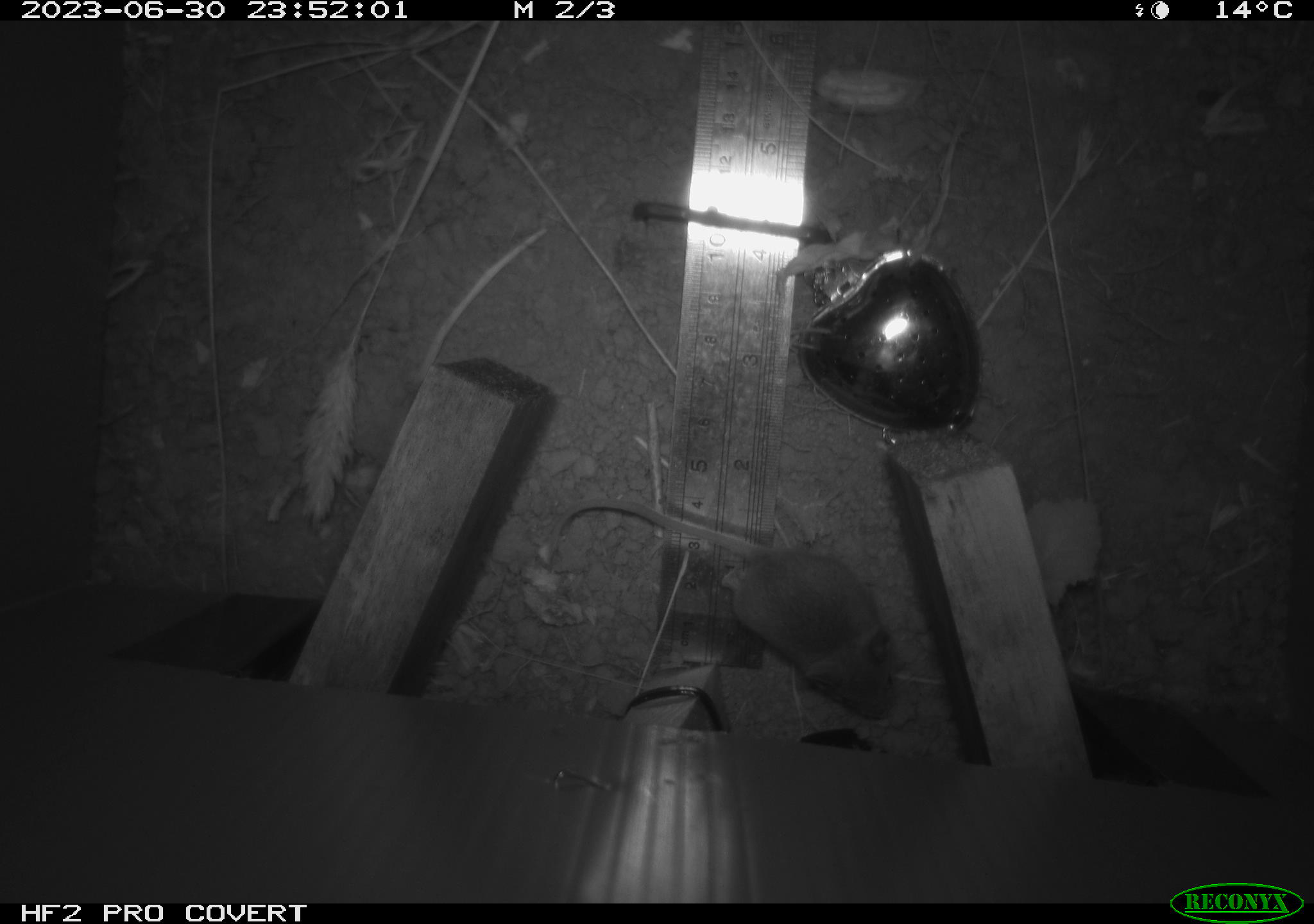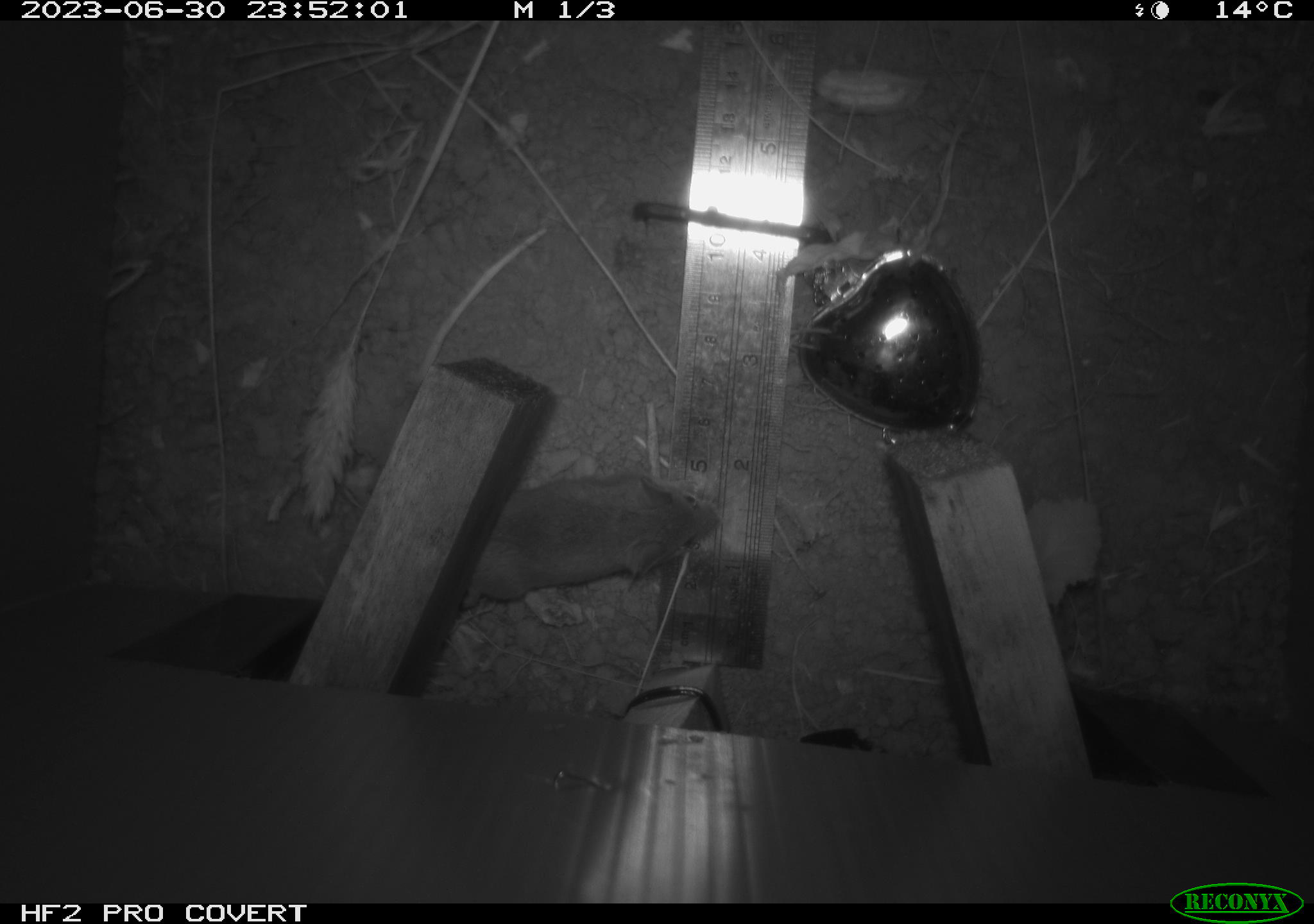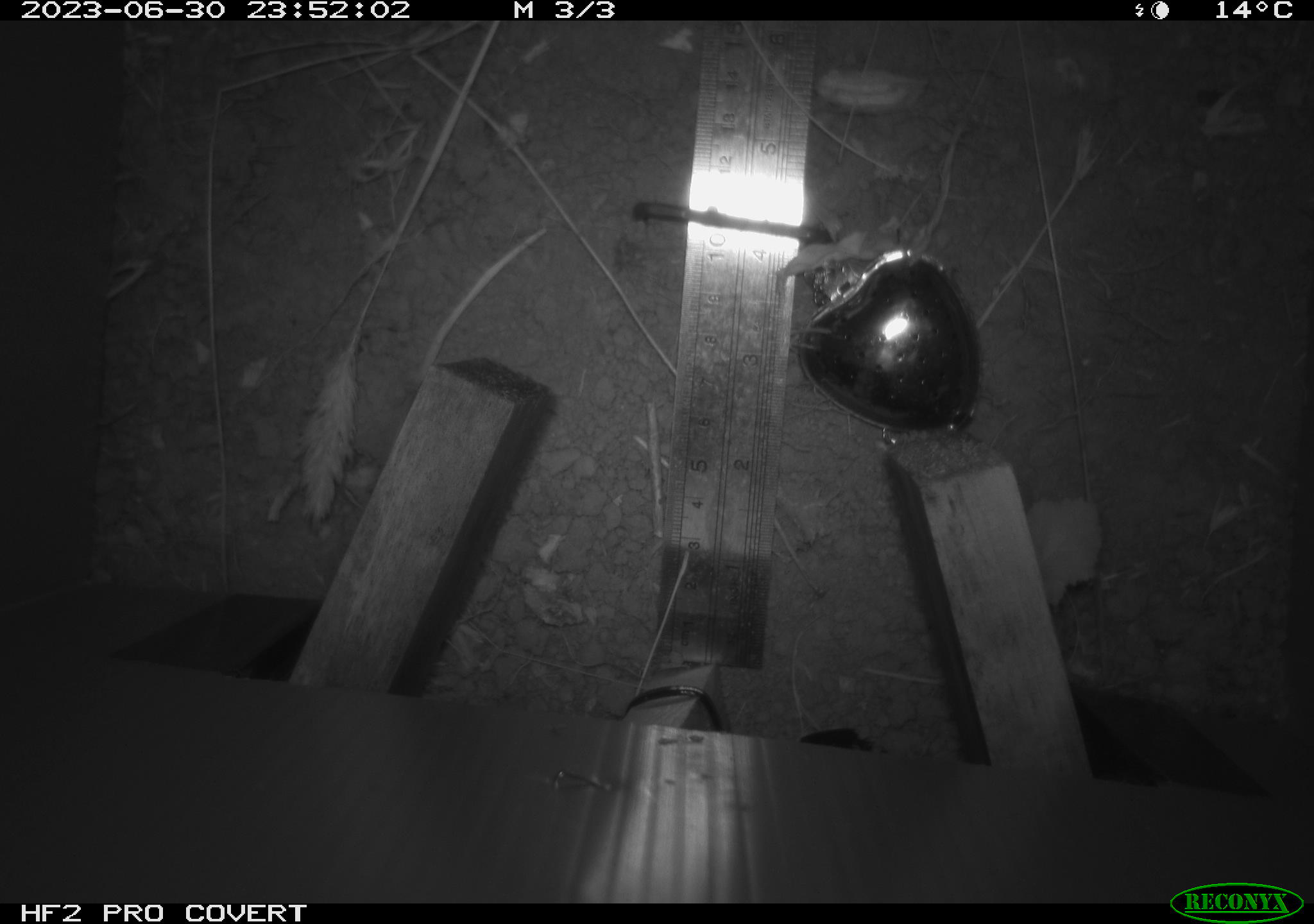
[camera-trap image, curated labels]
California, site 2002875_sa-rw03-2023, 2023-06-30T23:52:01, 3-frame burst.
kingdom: Animalia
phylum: Chordata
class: Mammalia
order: Rodentia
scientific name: Rodentia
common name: mouse species